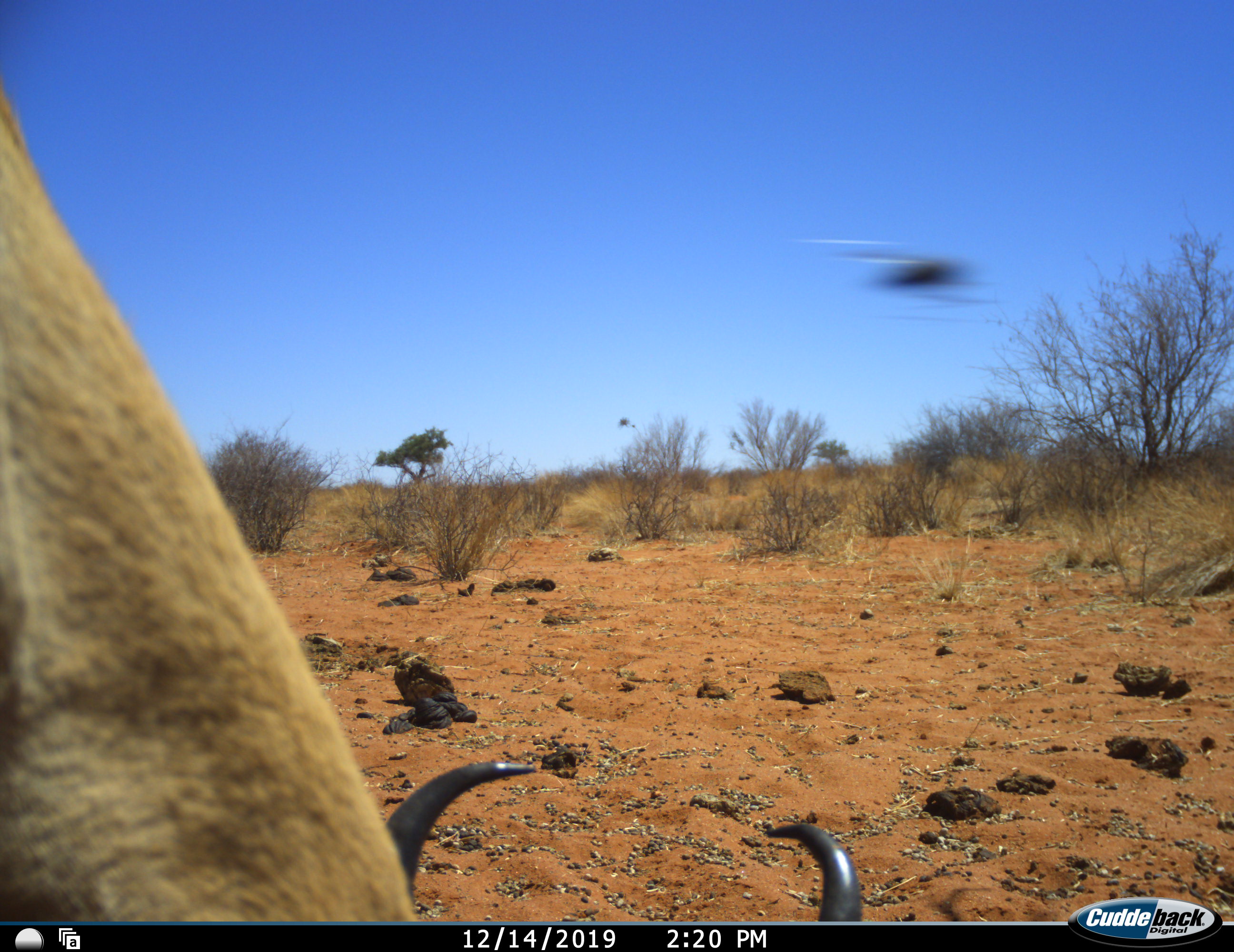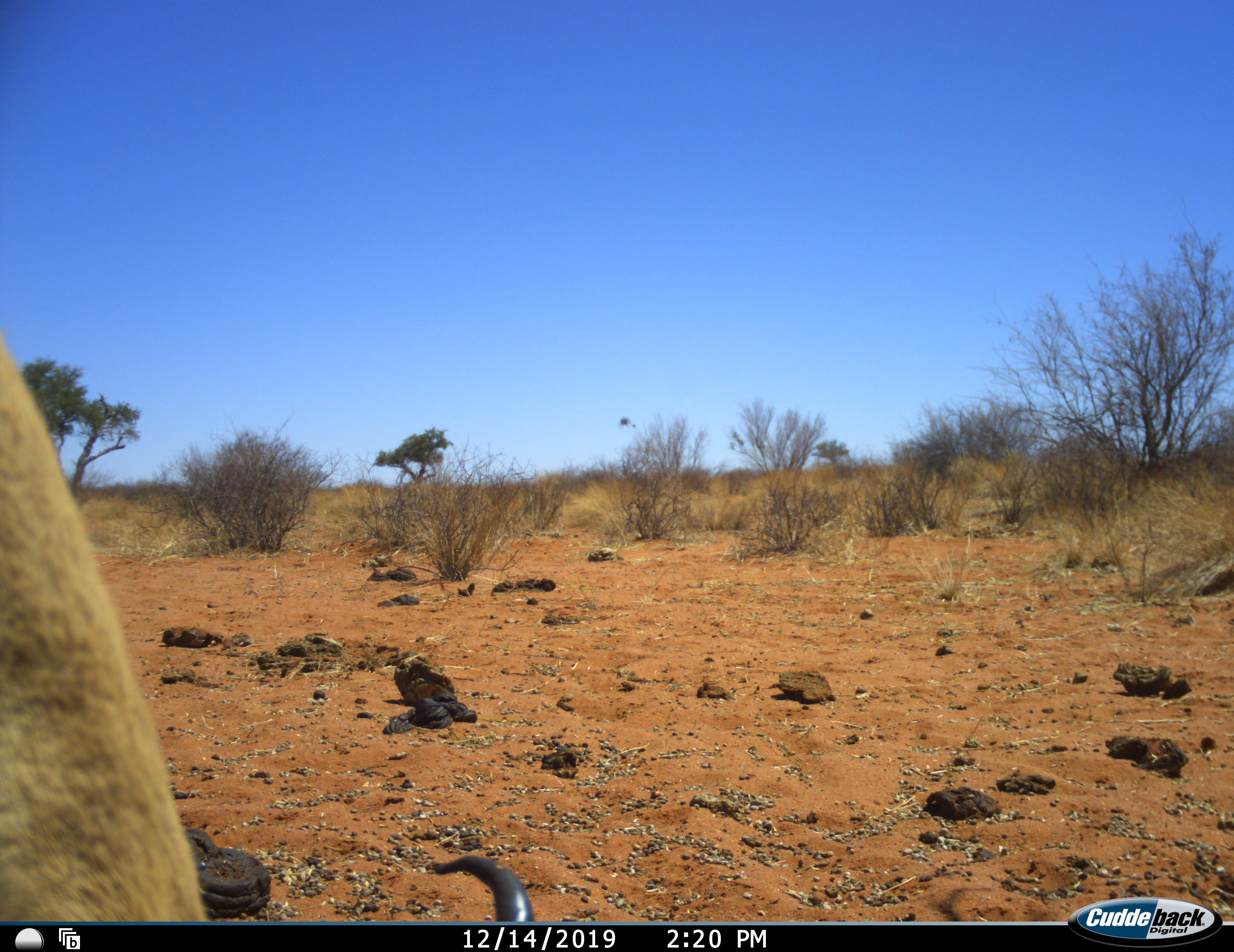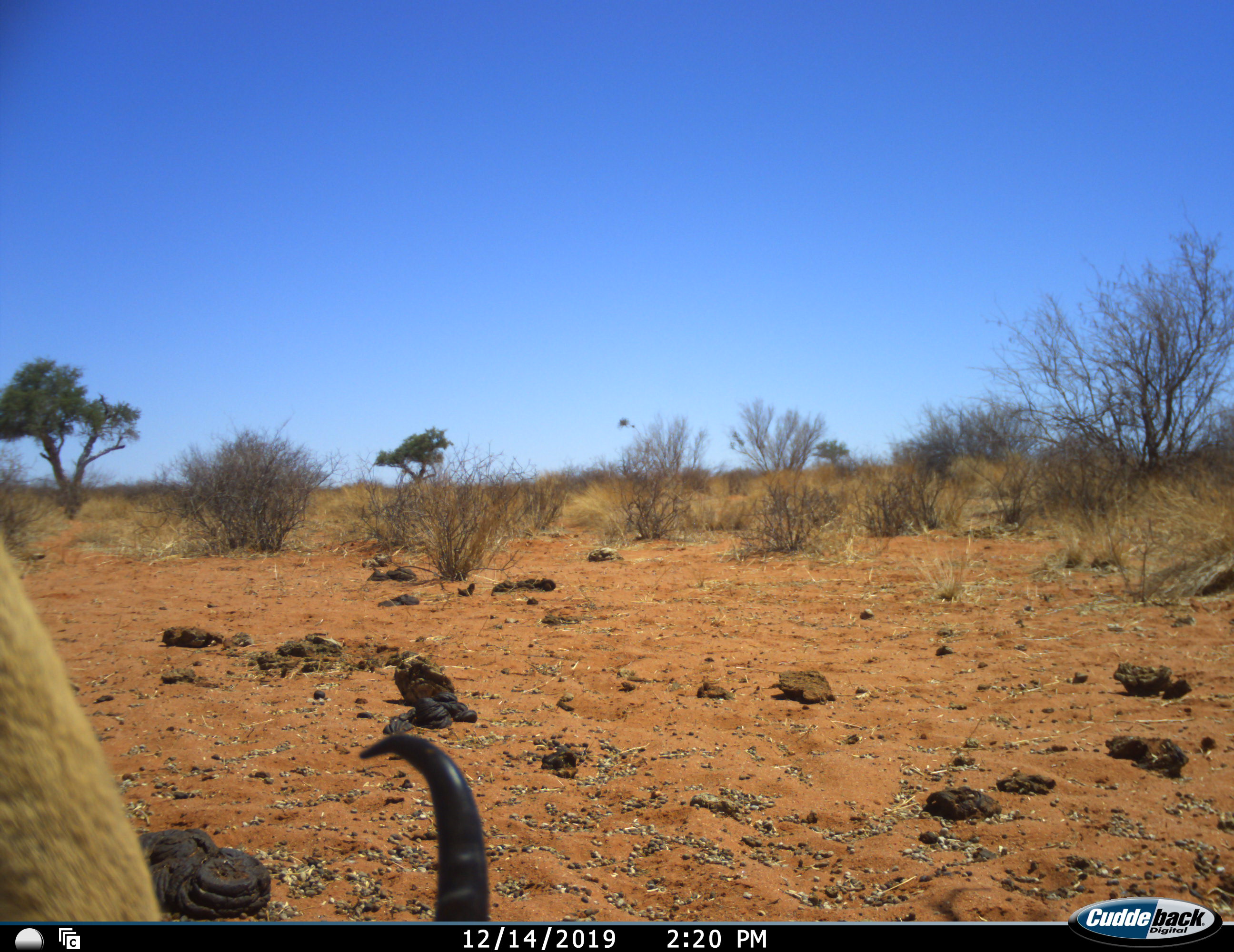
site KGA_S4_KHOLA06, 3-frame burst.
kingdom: Animalia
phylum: Chordata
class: Mammalia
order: Artiodactyla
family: Bovidae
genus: Antidorcas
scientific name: Antidorcas marsupialis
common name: springbok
Springbok (Antidorcas marsupialis), count 1. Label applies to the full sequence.